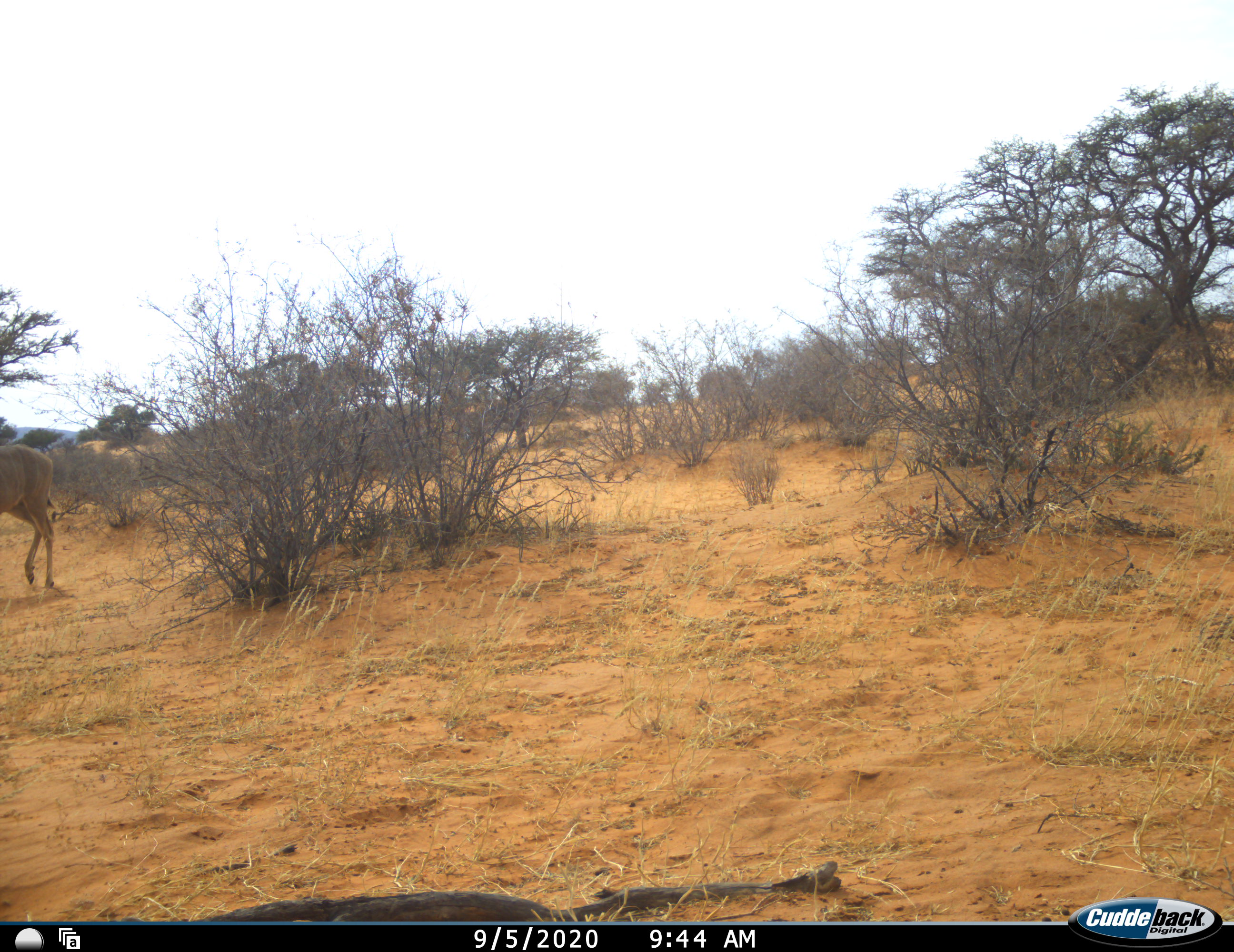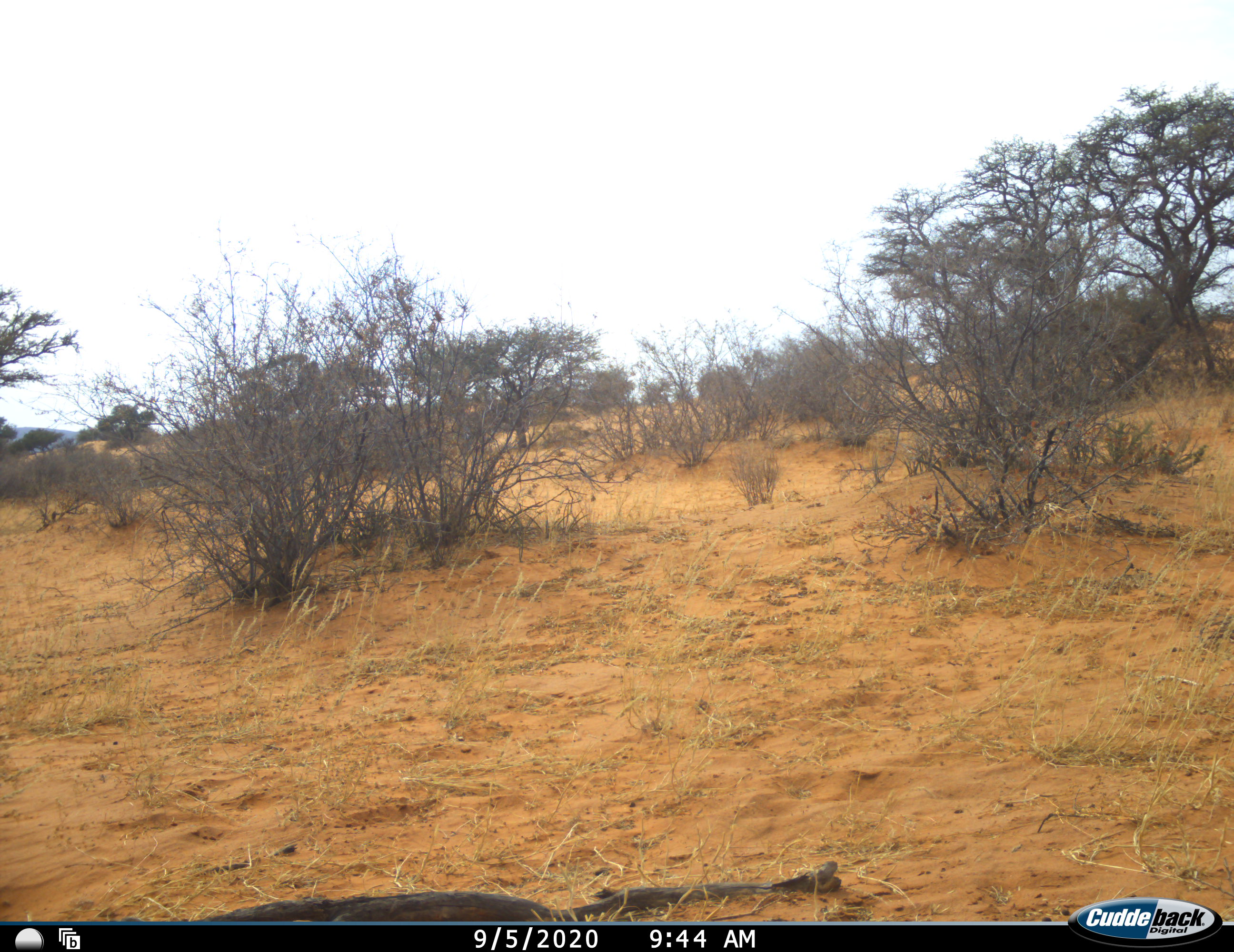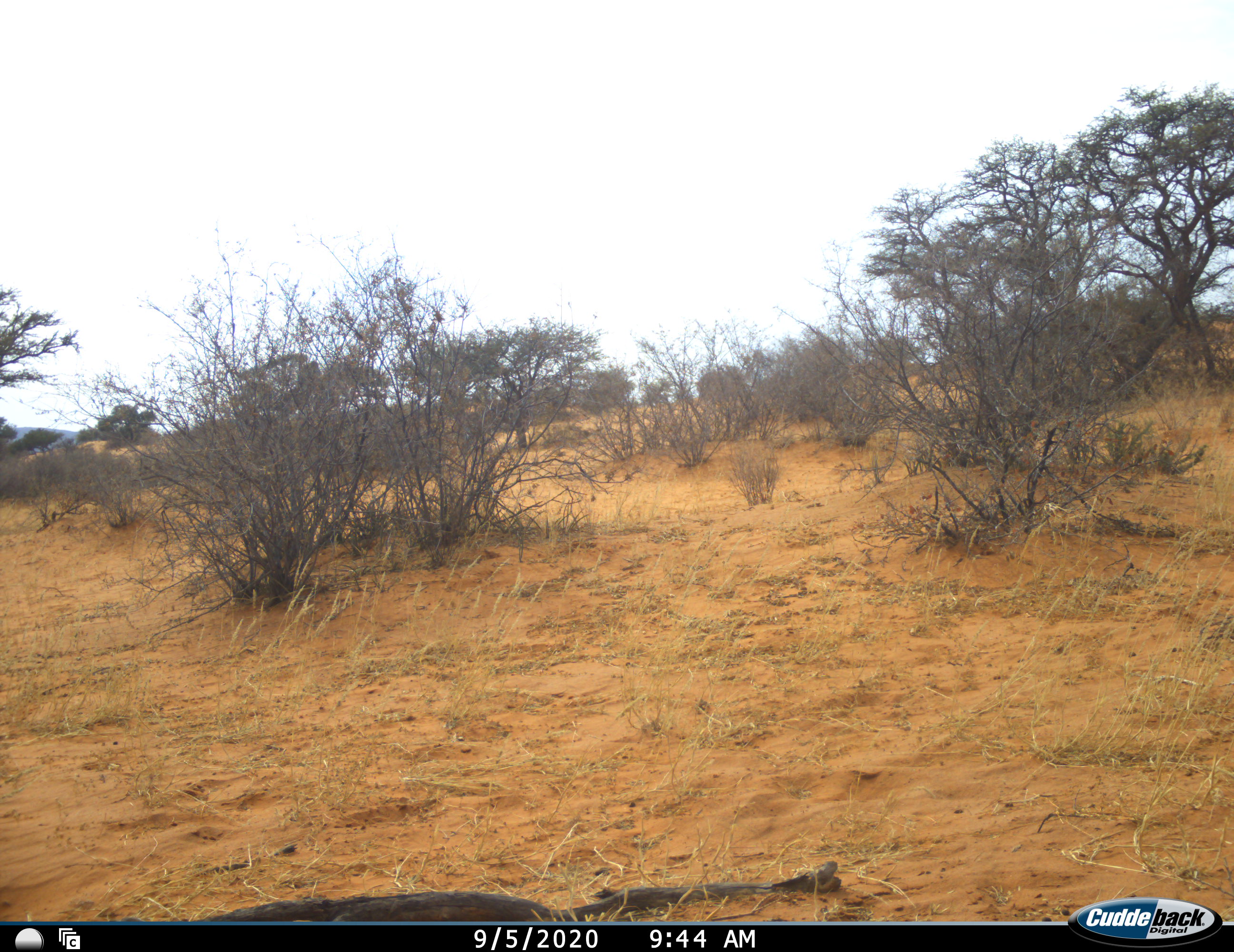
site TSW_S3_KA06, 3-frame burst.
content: unidentified animal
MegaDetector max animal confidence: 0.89